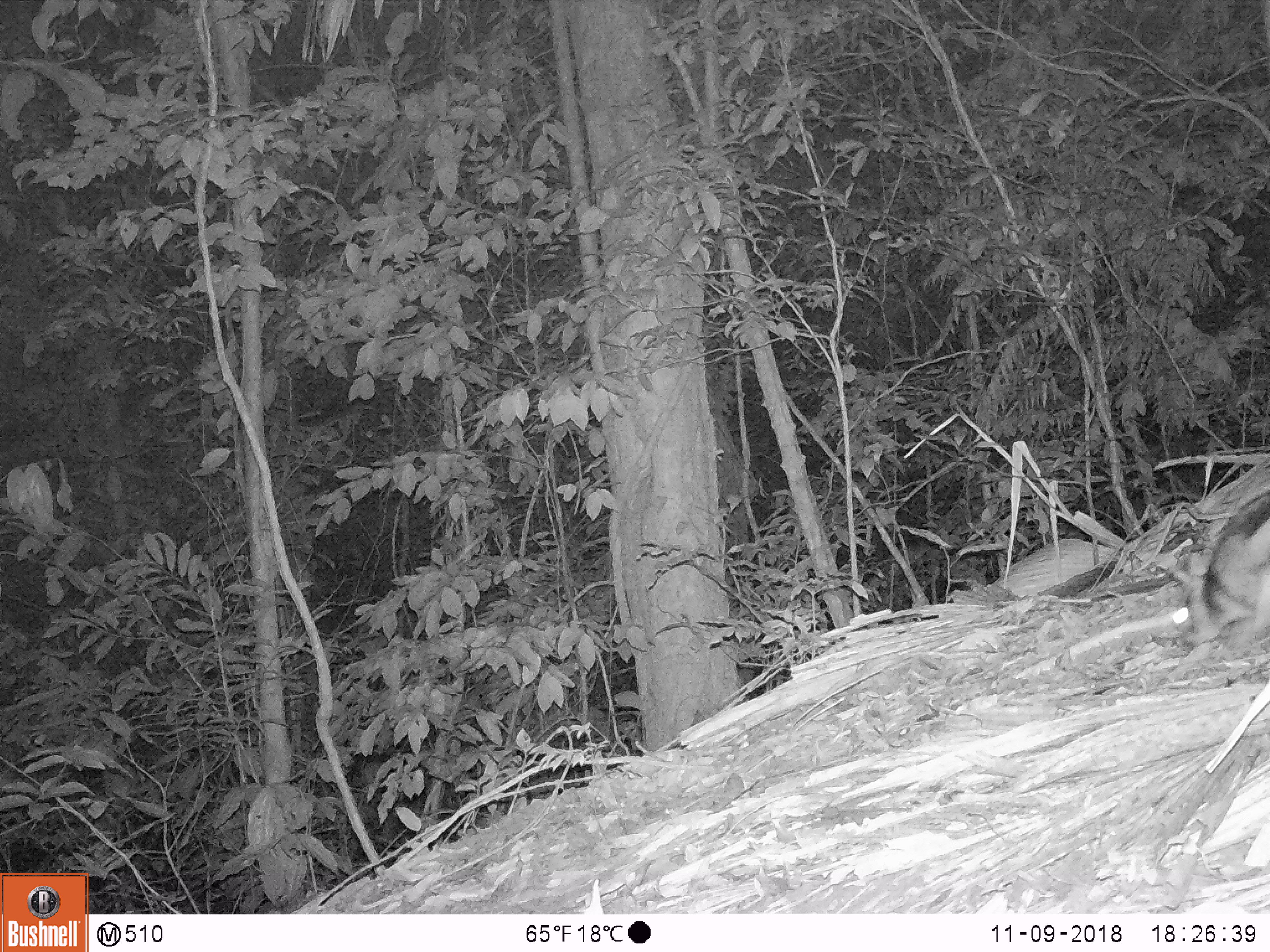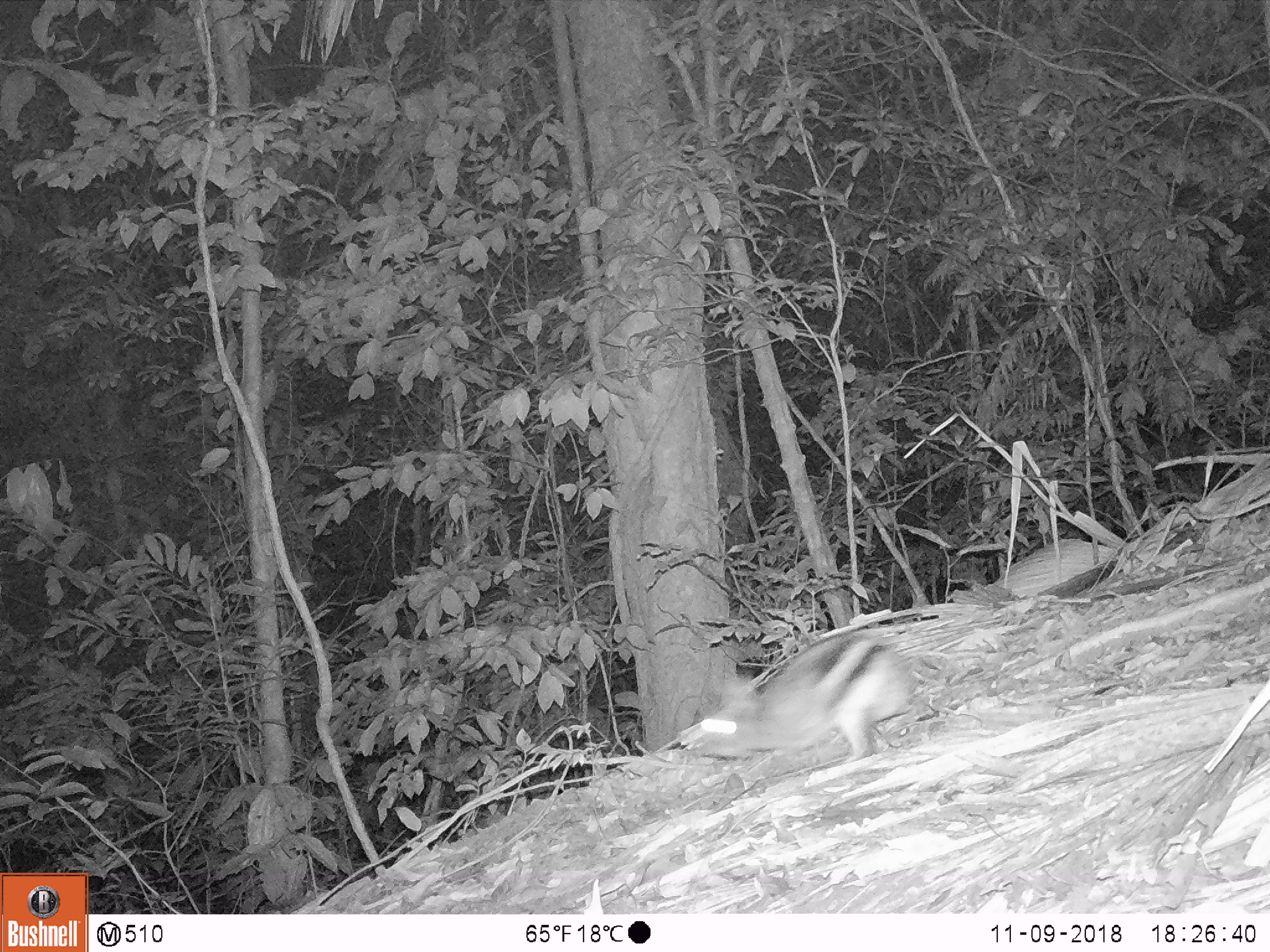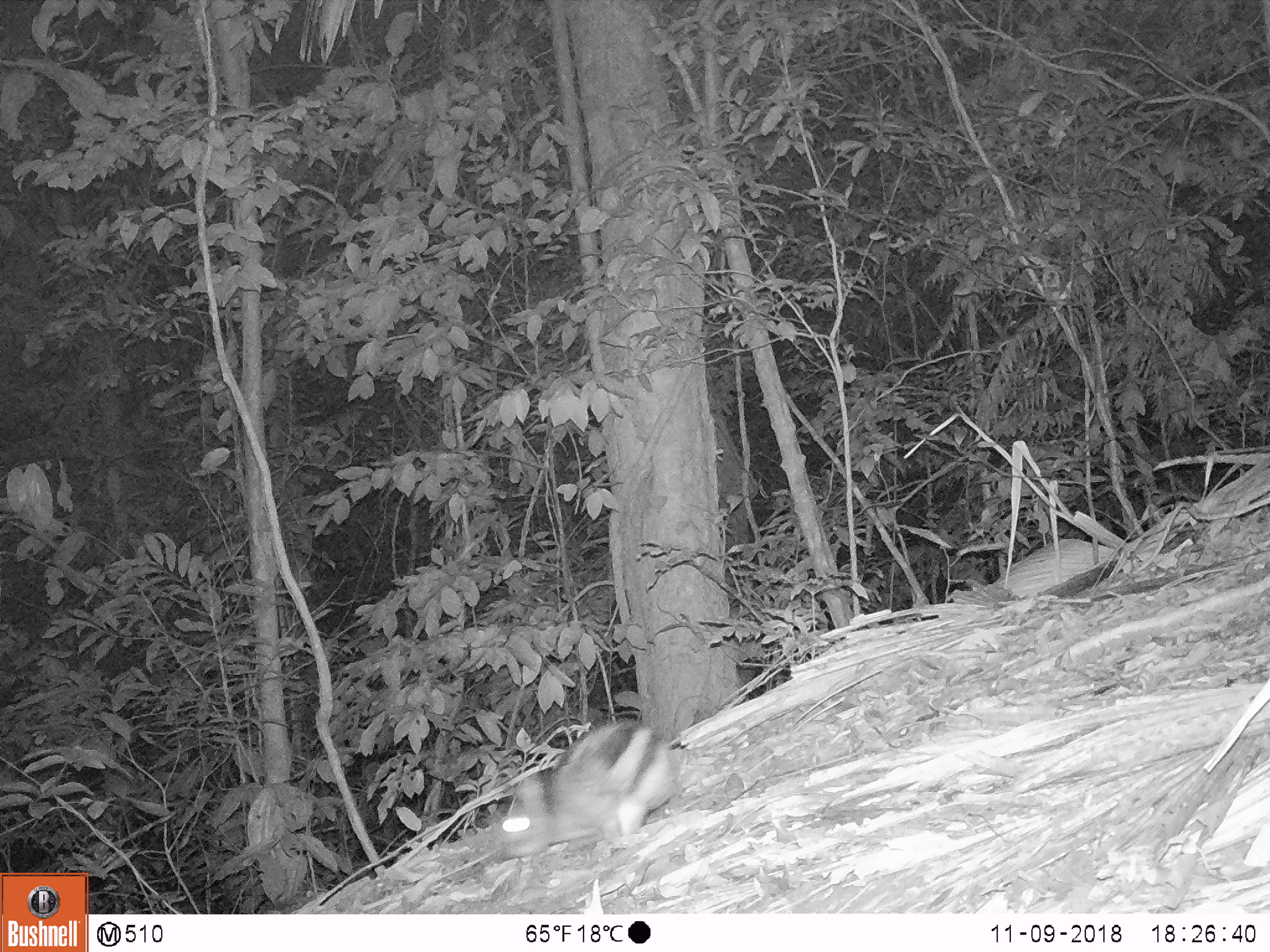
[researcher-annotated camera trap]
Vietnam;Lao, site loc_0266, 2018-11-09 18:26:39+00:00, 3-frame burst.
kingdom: Animalia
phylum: Chordata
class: Mammalia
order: Lagomorpha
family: Leporidae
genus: Nesolagus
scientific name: Nesolagus timminsi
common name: annamite striped rabbit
Annamite striped rabbit (Nesolagus timminsi). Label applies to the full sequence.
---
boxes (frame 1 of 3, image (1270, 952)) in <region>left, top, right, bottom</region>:
annamite striped rabbit: <region>1163, 491, 1270, 655</region>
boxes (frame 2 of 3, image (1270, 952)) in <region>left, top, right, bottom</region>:
annamite striped rabbit: <region>676, 634, 917, 762</region>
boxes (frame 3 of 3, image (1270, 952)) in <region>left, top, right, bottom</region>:
annamite striped rabbit: <region>496, 718, 680, 862</region>